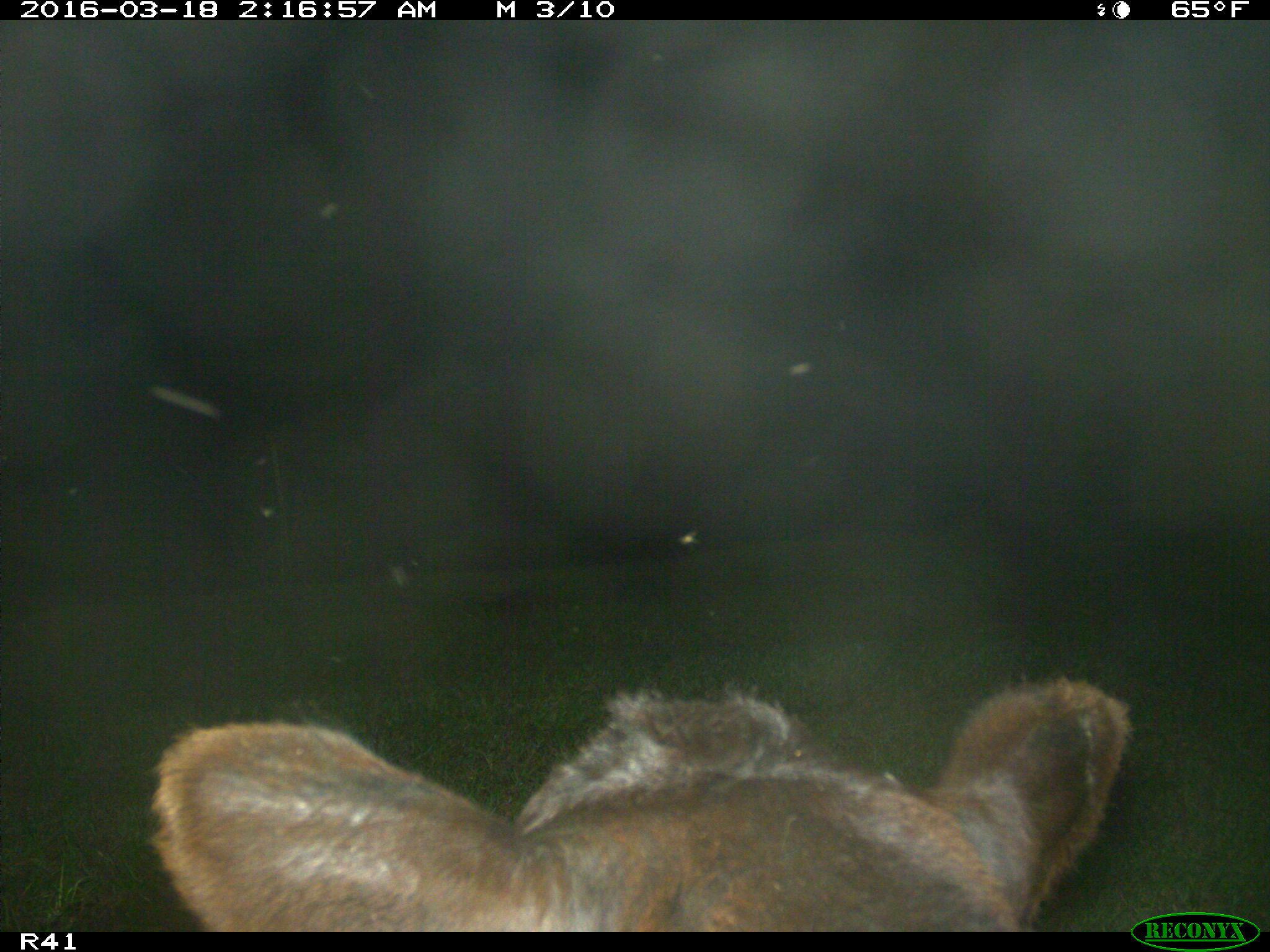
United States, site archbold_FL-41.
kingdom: Animalia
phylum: Chordata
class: Mammalia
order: Artiodactyla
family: Bovidae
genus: Bos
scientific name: Bos taurus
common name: domestic cow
Bos taurus (domestic cow).